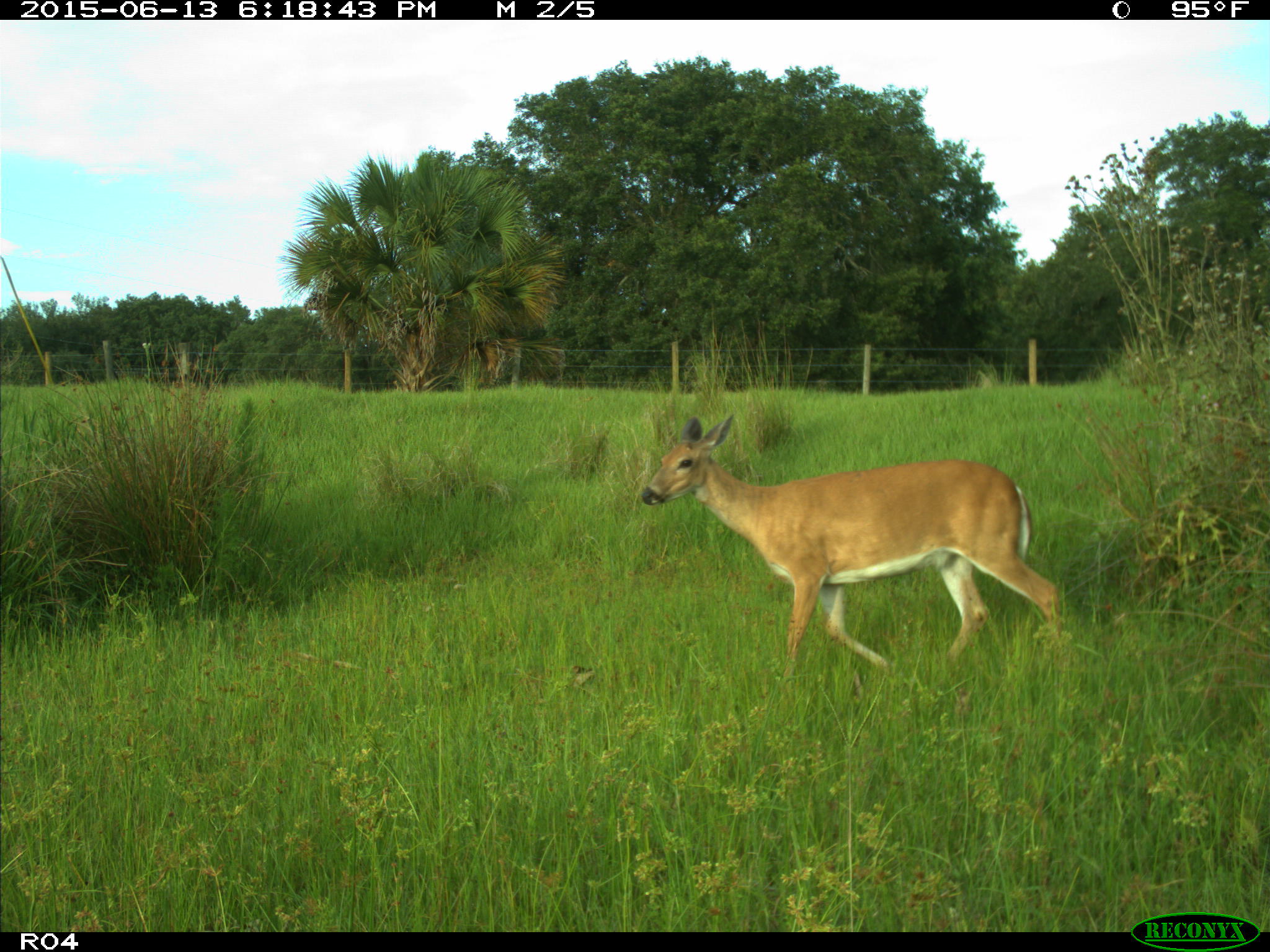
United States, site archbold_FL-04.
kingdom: Animalia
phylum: Chordata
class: Mammalia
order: Artiodactyla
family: Cervidae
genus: Odocoileus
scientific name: Odocoileus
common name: deer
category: unidentified deer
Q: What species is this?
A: Unidentified deer (deer) (Odocoileus).